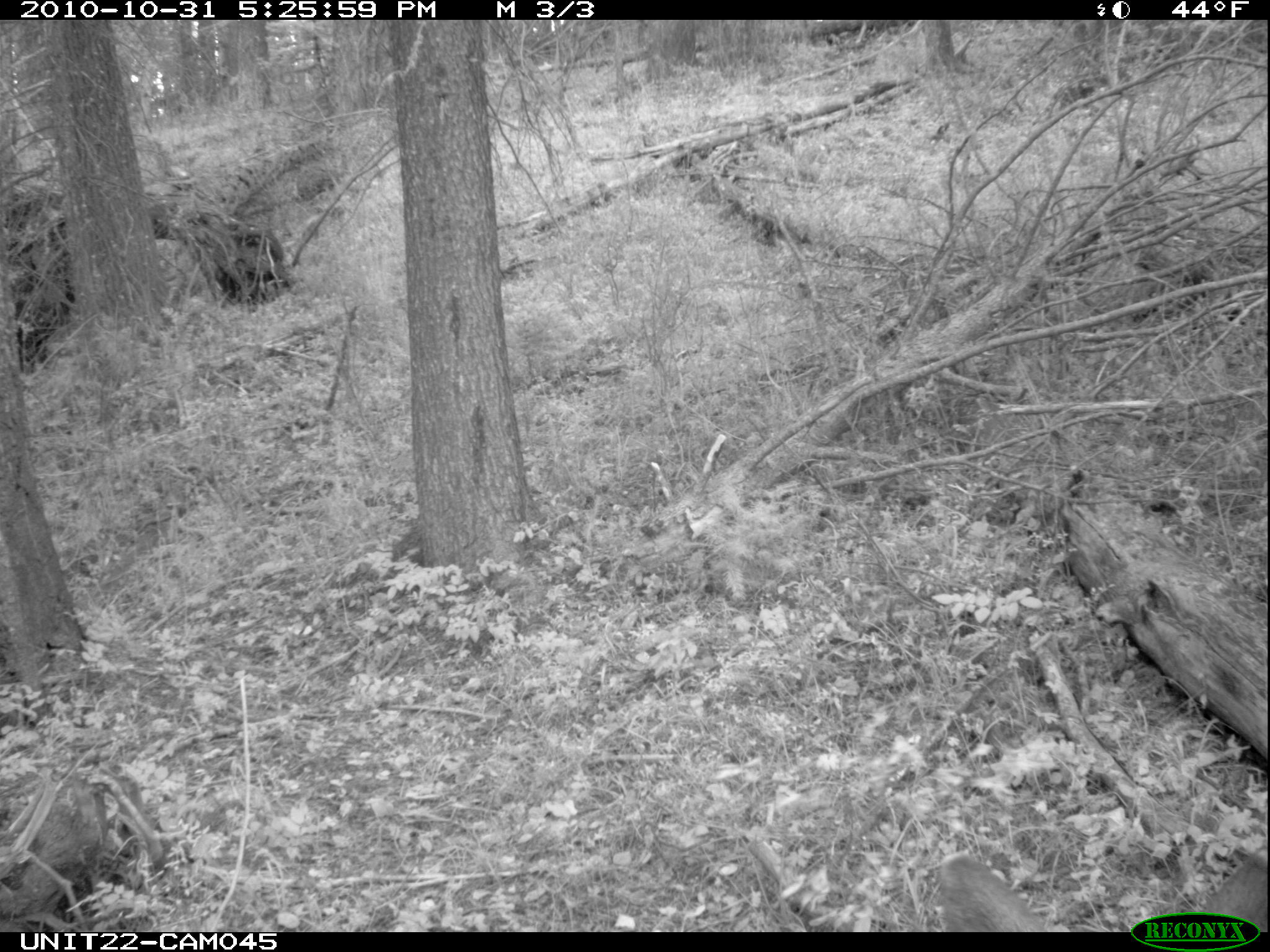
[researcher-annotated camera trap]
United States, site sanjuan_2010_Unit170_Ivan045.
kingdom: Animalia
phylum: Chordata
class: Mammalia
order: Artiodactyla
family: Cervidae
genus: Odocoileus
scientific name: Odocoileus hemionus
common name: mule deer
Odocoileus hemionus (mule deer).